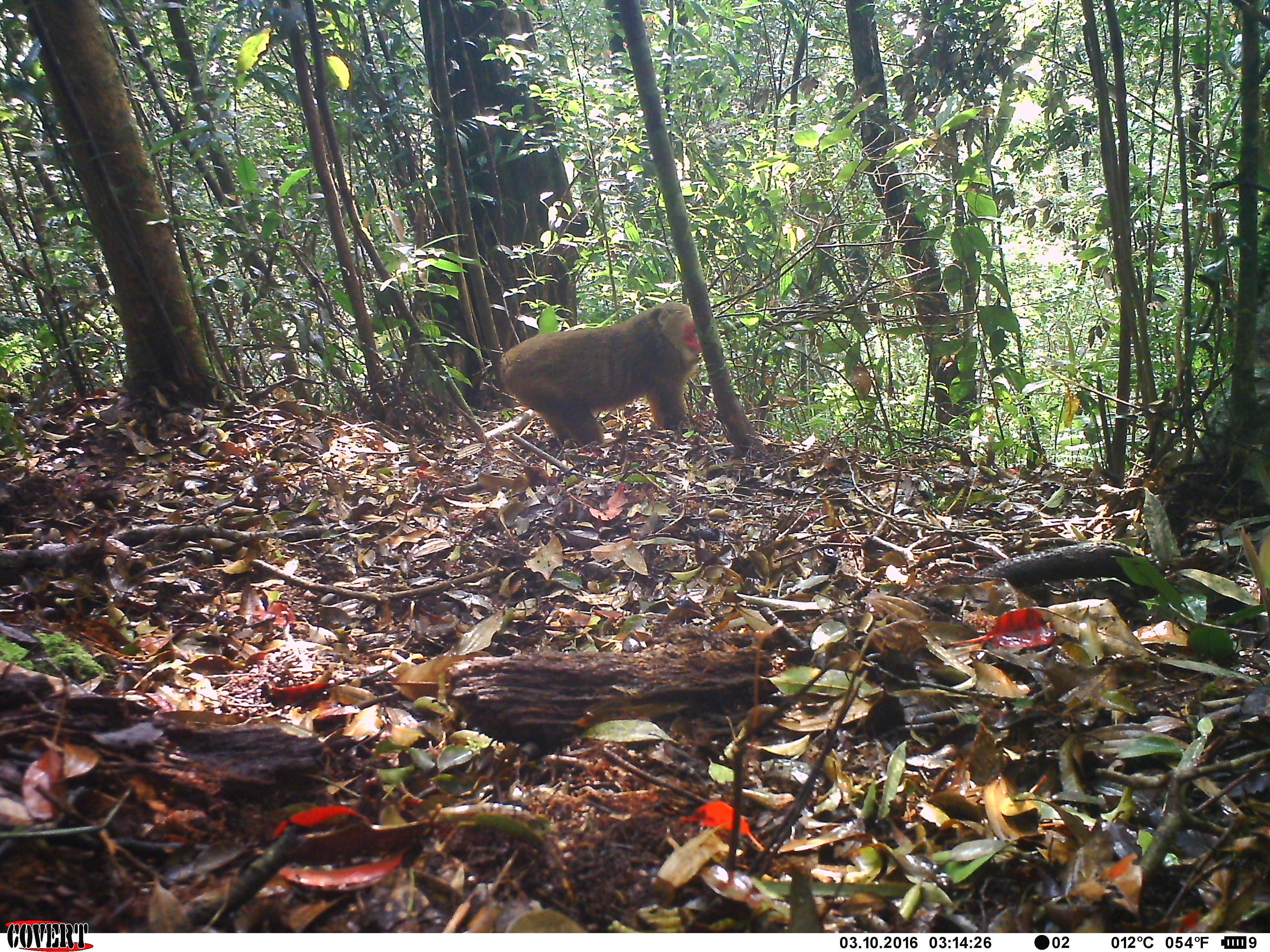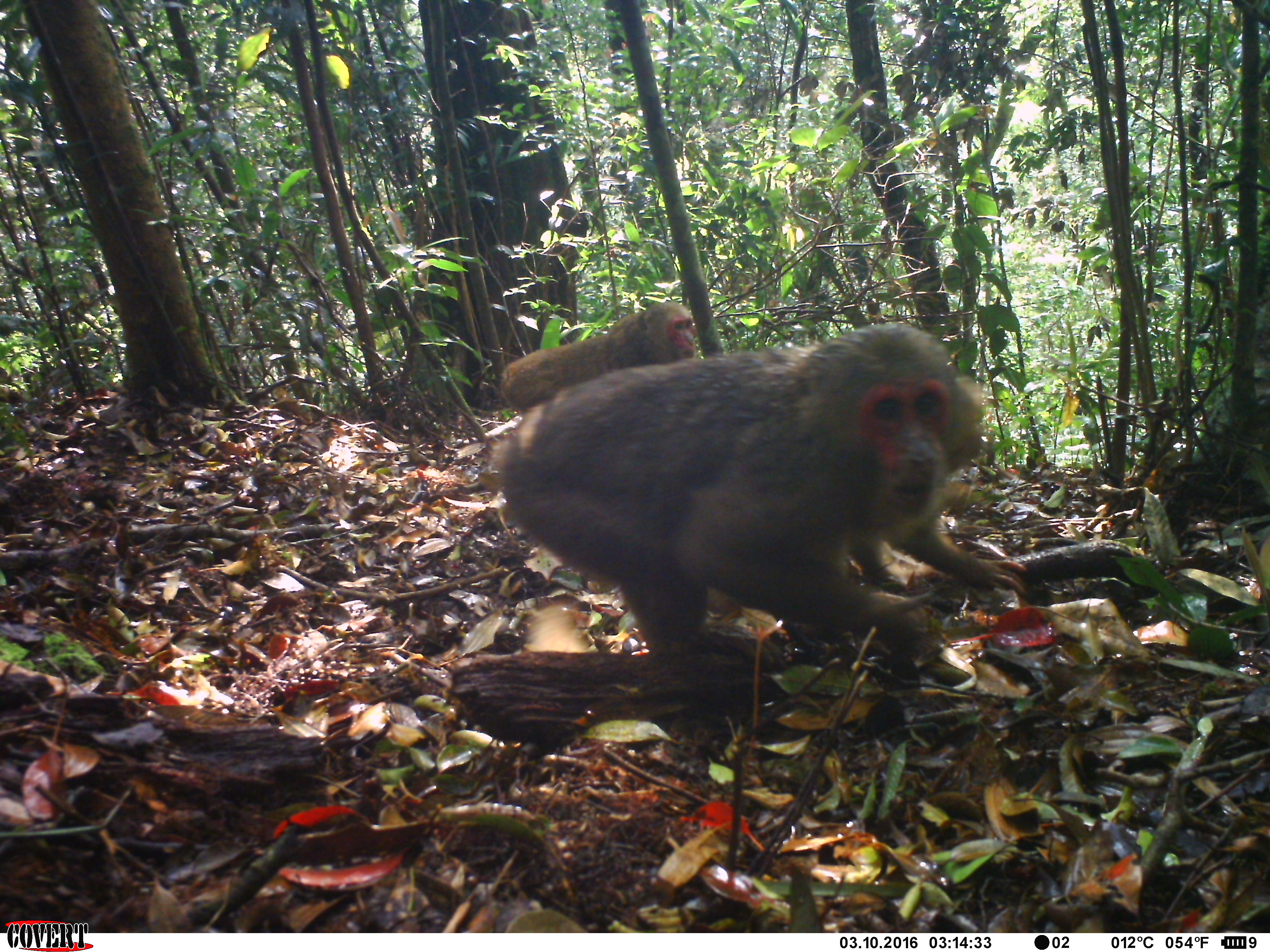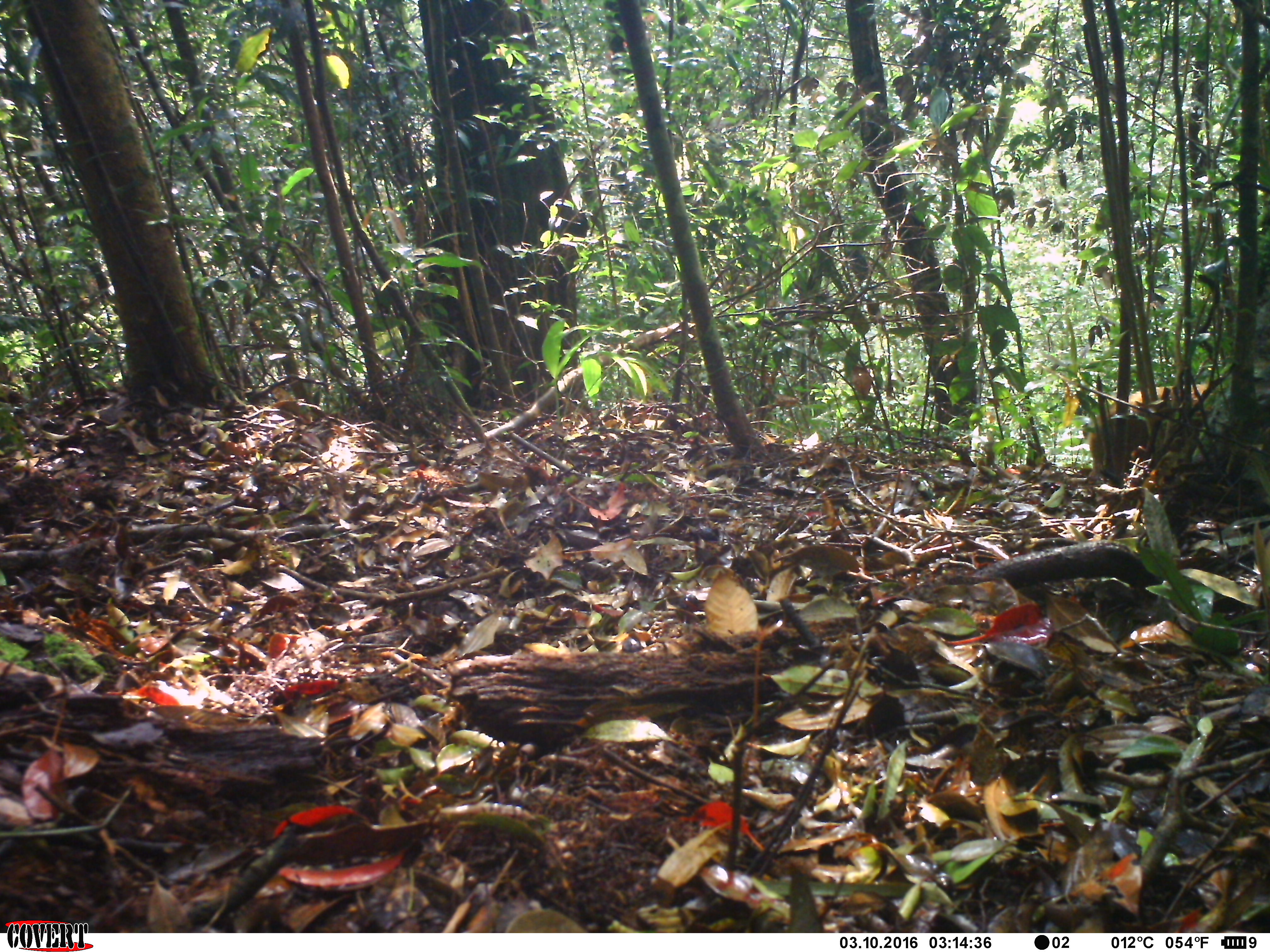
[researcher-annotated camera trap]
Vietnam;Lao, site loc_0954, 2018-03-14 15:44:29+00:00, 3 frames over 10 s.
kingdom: Animalia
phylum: Chordata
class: Mammalia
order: Primates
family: Cercopithecidae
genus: Macaca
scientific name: Macaca arctoides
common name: stump-tailed macaque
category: stump tailed macaque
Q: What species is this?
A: Stump tailed macaque (stump-tailed macaque) (Macaca arctoides).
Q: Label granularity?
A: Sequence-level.